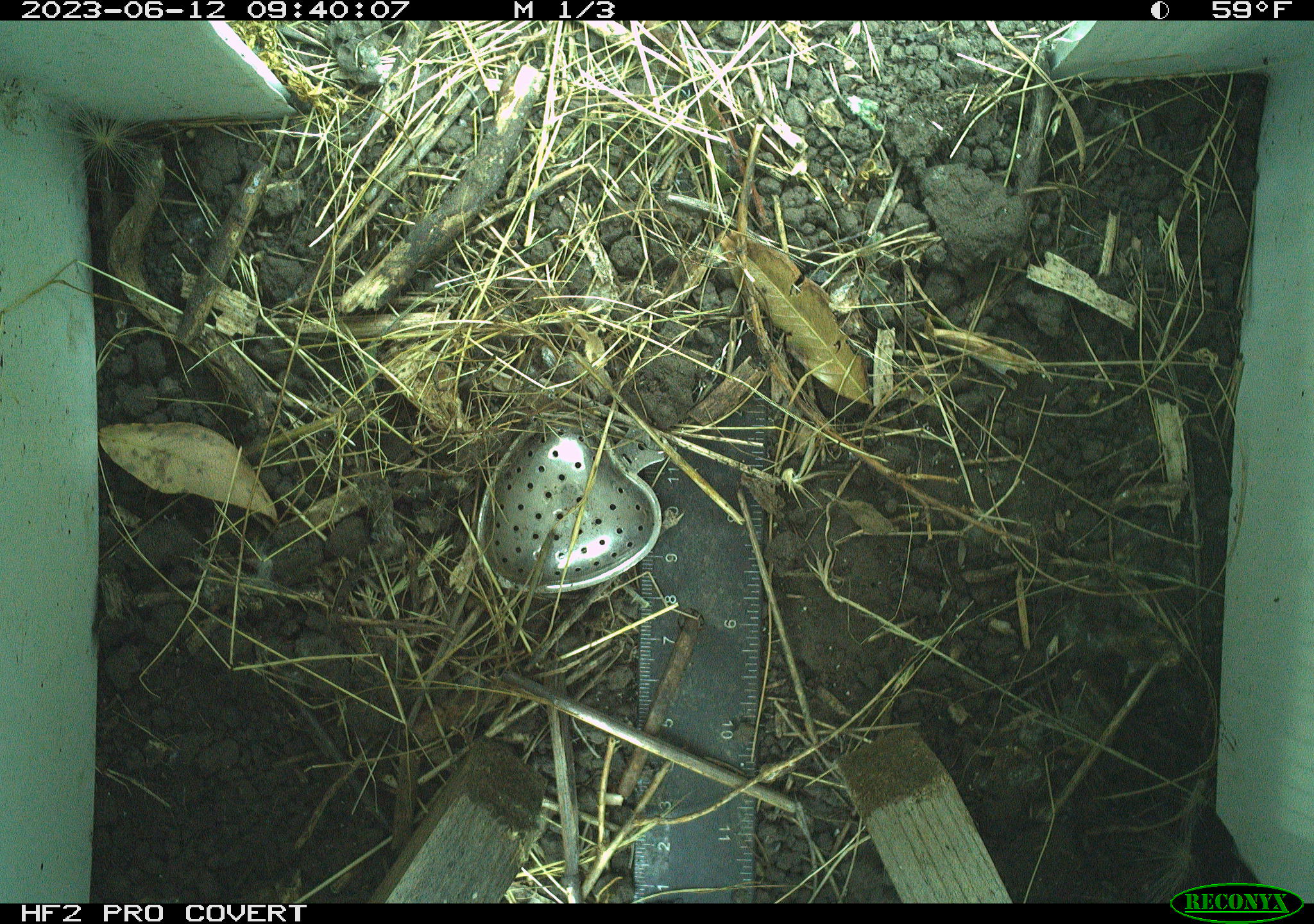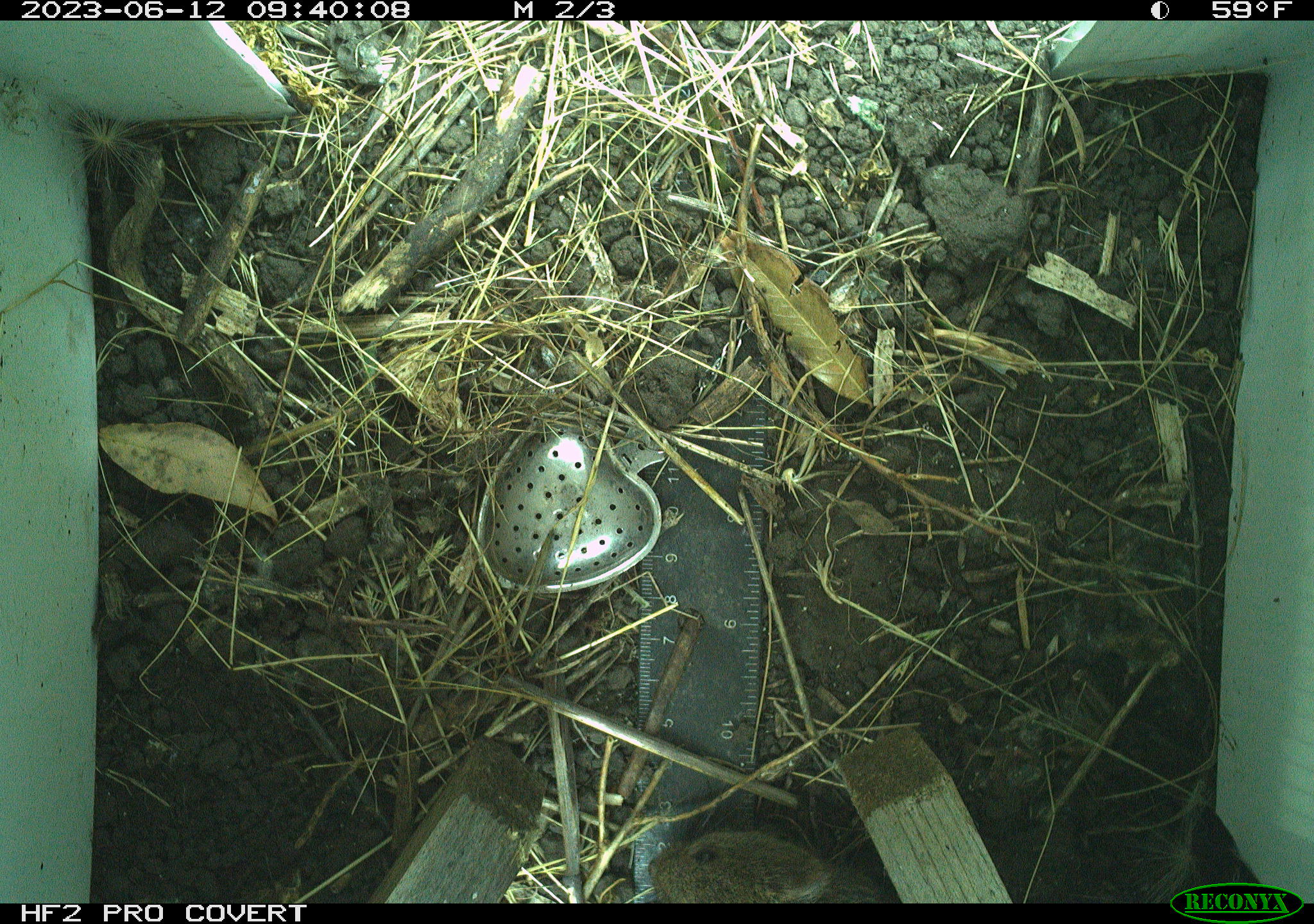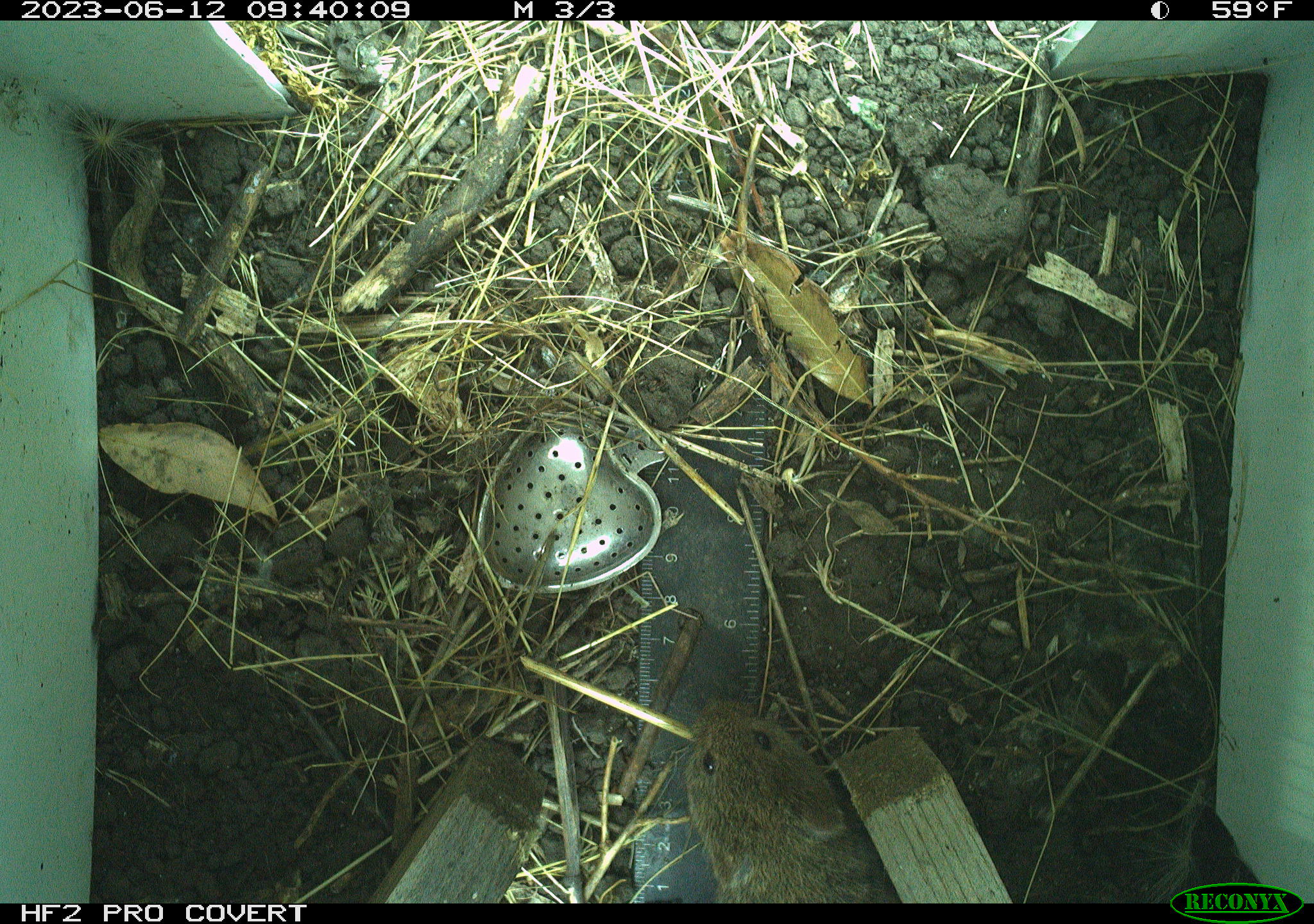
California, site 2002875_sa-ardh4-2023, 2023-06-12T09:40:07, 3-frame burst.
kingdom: Animalia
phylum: Chordata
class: Mammalia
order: Rodentia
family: Cricetidae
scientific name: Arvicolinae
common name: voles, lemmings, and muskrats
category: arvicolinae subfamily